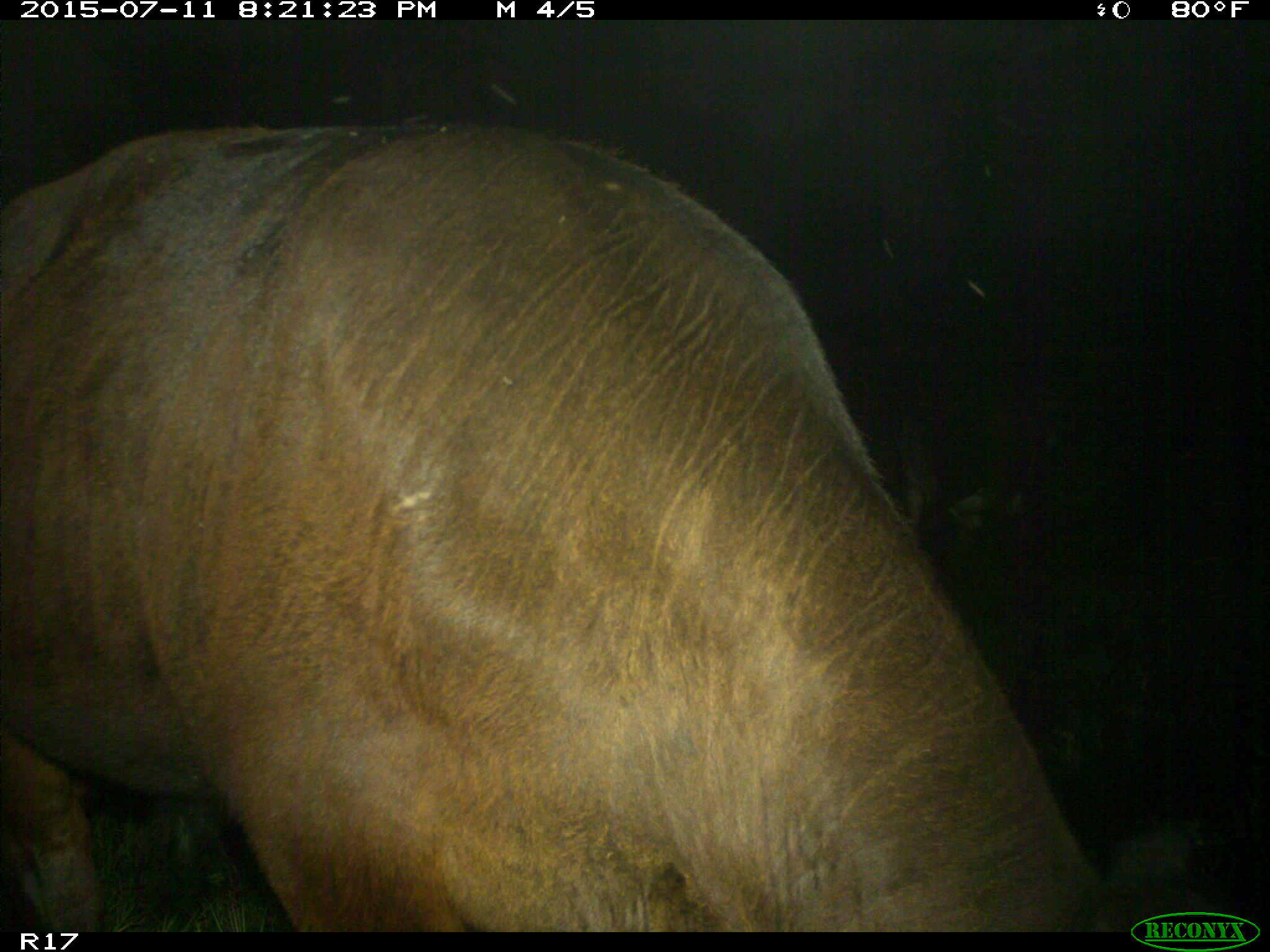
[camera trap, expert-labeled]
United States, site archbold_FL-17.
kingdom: Animalia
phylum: Chordata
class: Mammalia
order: Artiodactyla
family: Bovidae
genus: Bos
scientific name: Bos taurus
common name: domestic cow